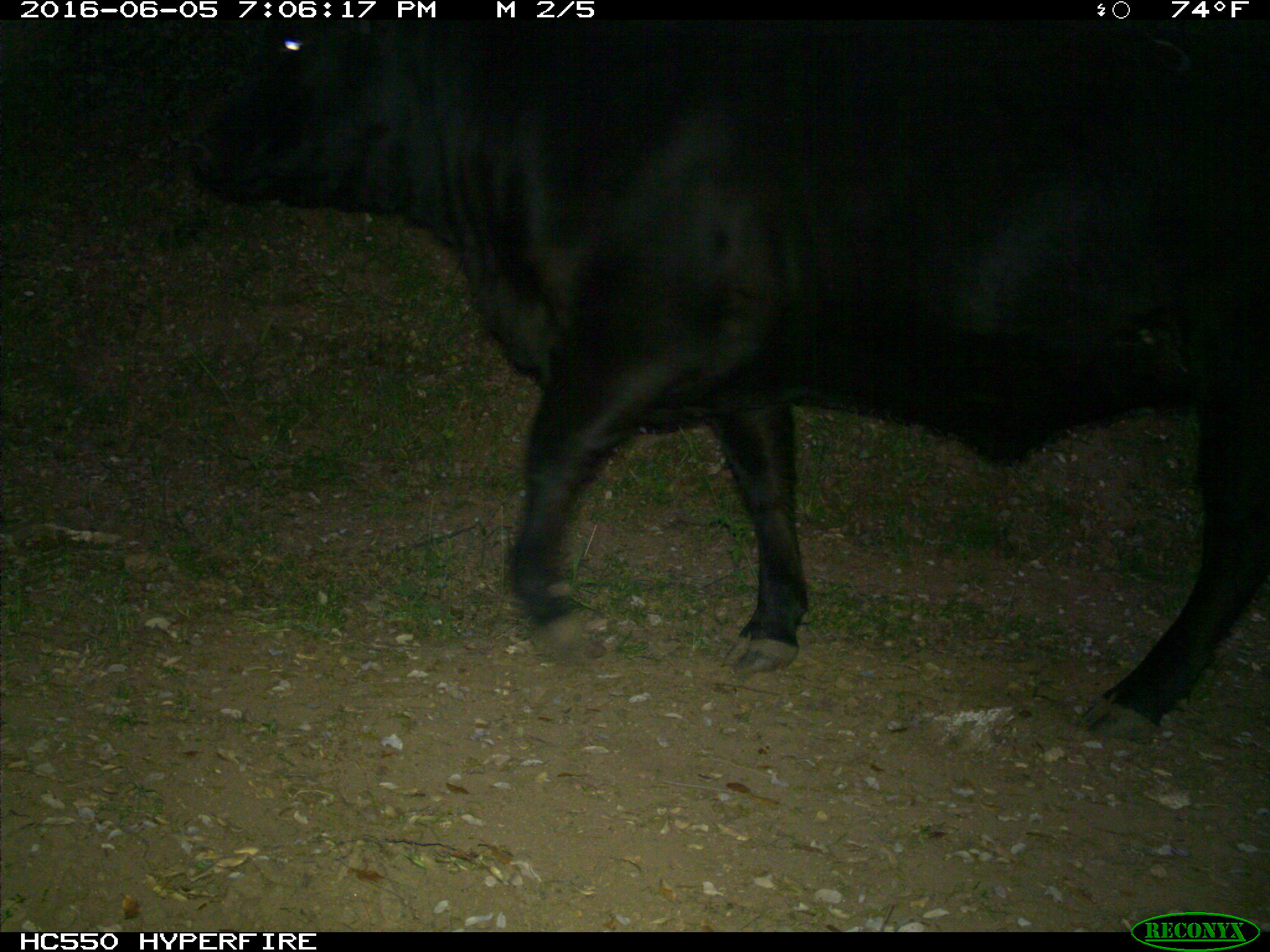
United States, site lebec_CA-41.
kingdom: Animalia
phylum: Chordata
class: Mammalia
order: Artiodactyla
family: Bovidae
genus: Bos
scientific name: Bos taurus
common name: domestic cow